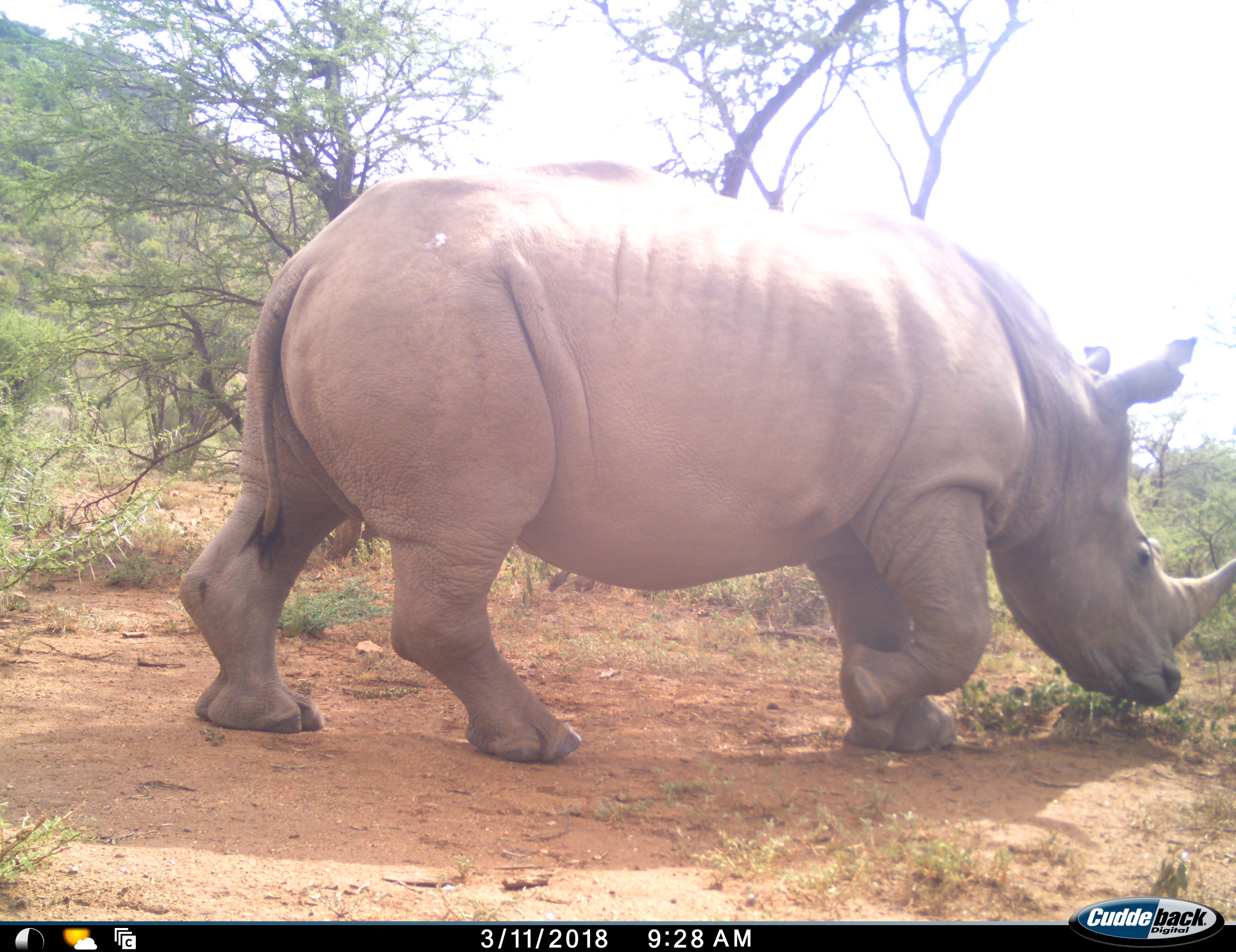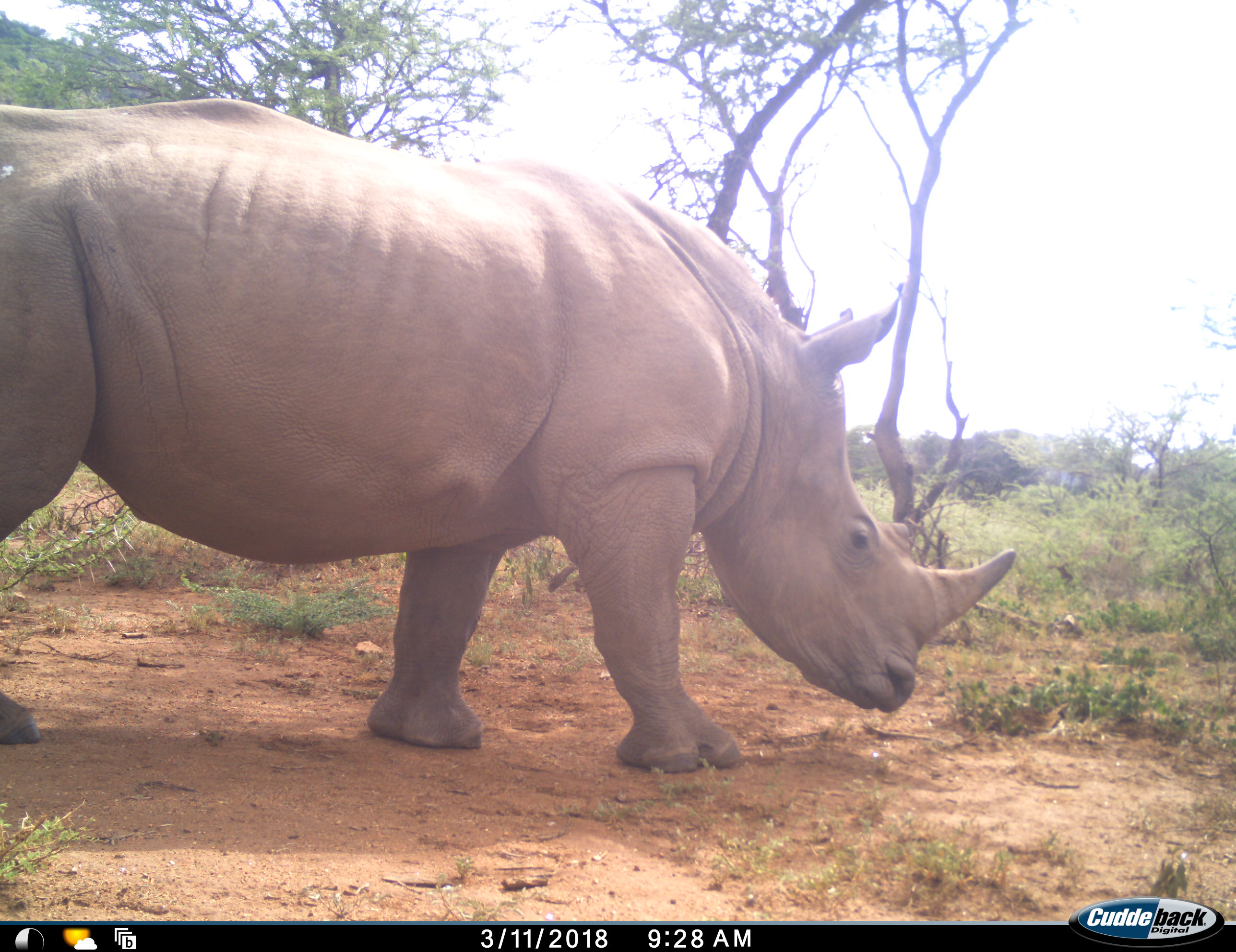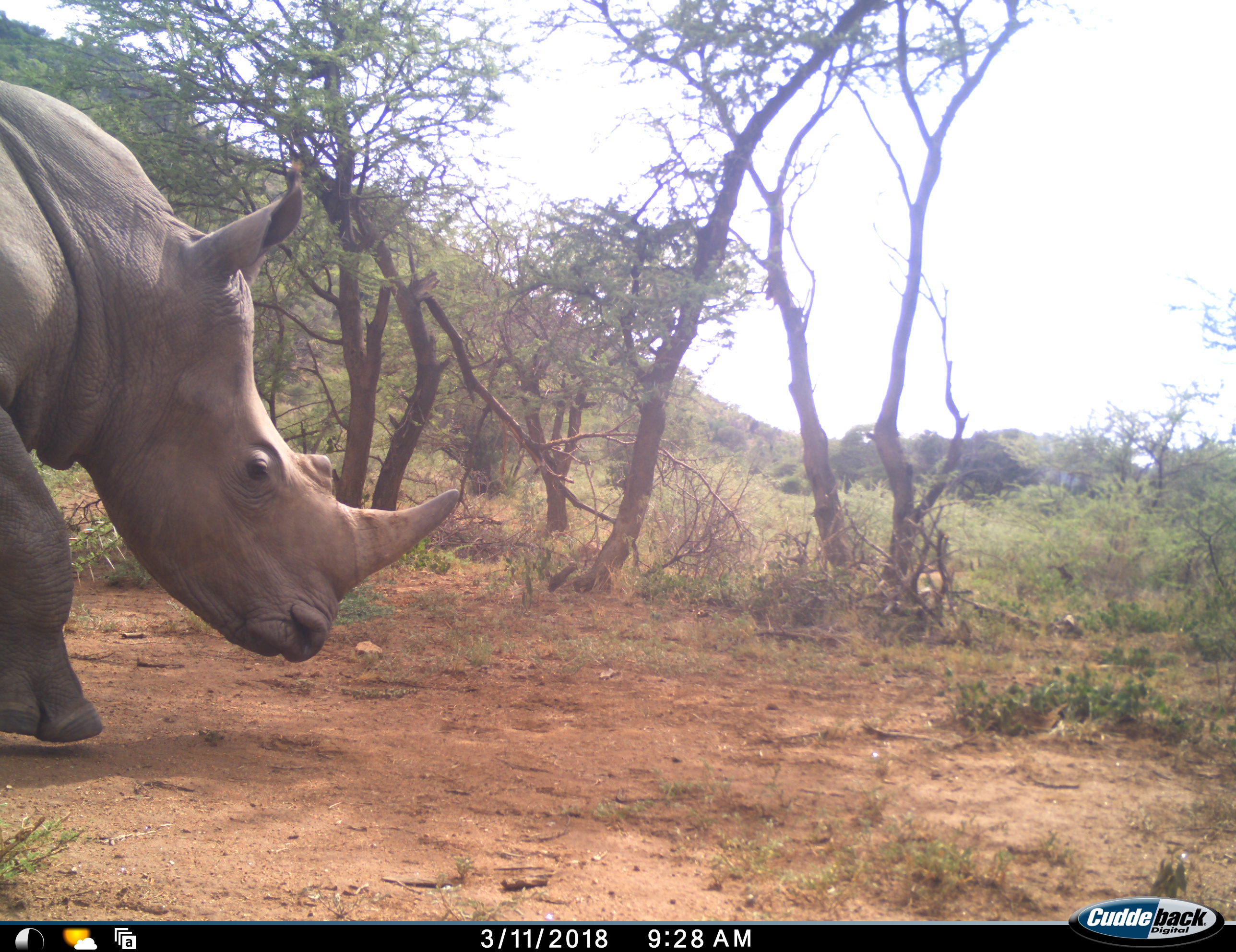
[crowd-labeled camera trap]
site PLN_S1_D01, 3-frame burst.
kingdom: Animalia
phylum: Chordata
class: Mammalia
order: Perissodactyla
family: Rhinocerotidae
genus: Ceratotherium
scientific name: Ceratotherium simum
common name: white rhinoceros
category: rhinoceroswhite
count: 1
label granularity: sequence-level